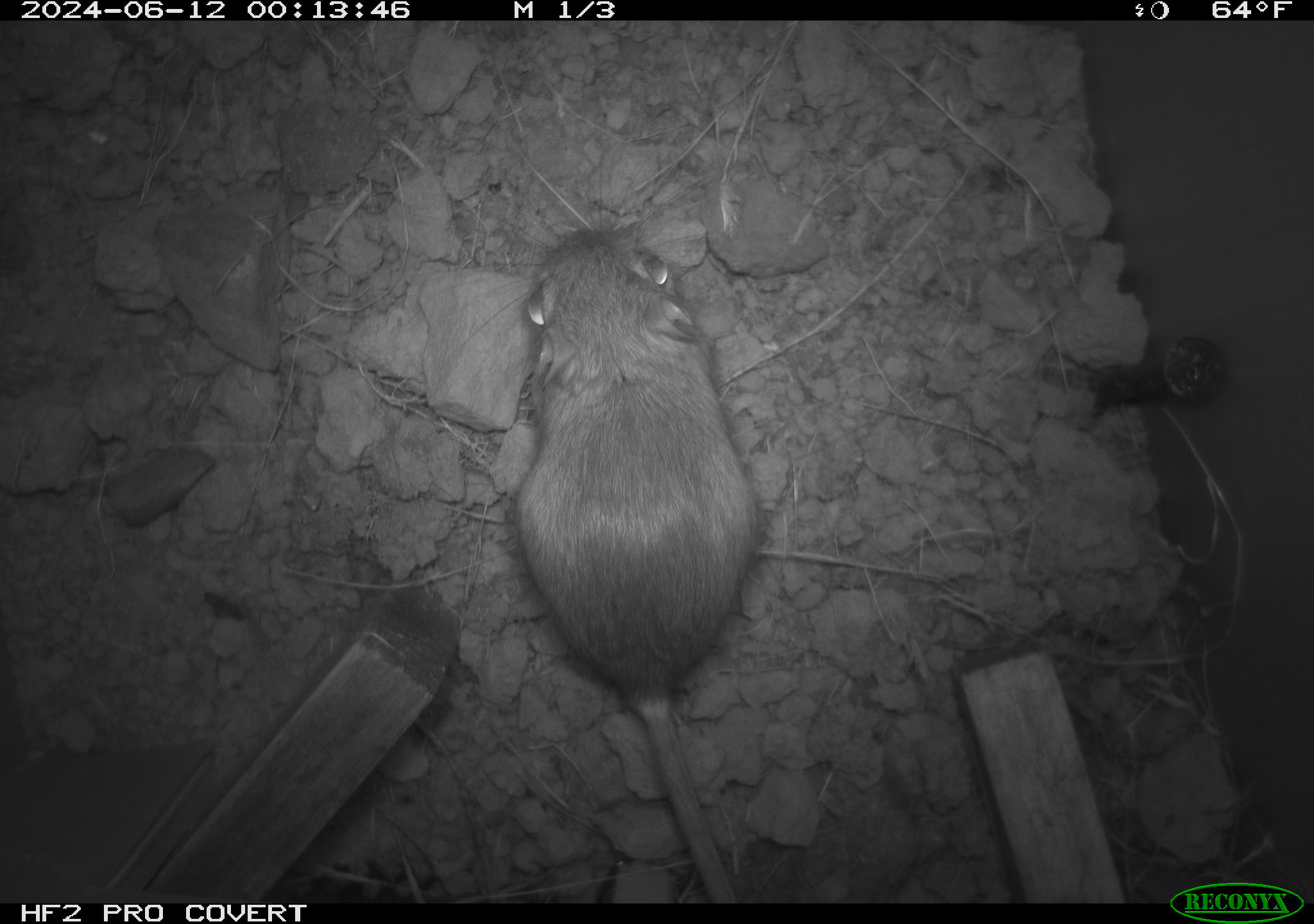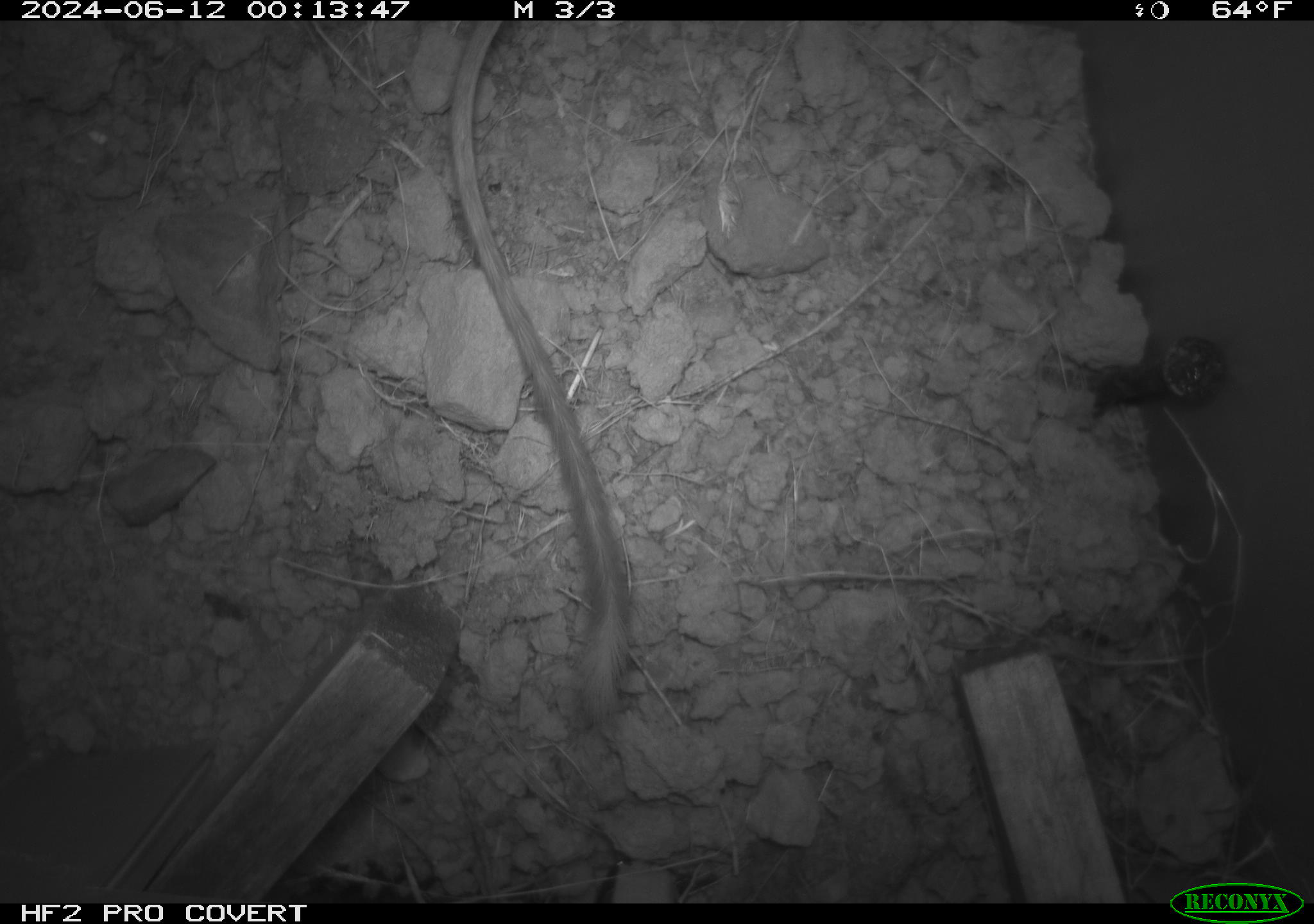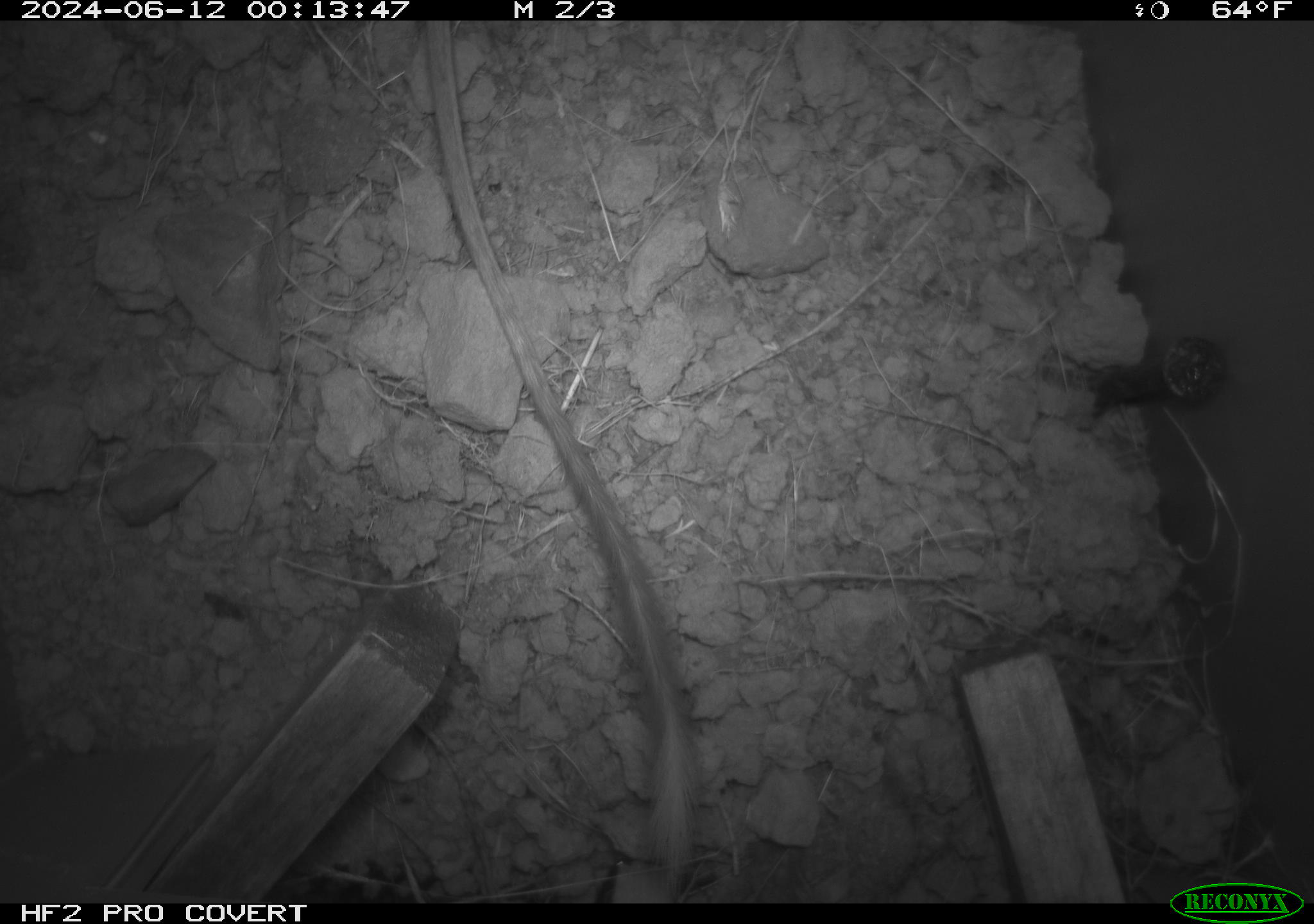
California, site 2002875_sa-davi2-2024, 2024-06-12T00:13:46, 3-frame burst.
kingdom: Animalia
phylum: Chordata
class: Mammalia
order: Rodentia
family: Heteromyidae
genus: Dipodomys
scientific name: Dipodomys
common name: kangaroo rats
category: dipodomys species